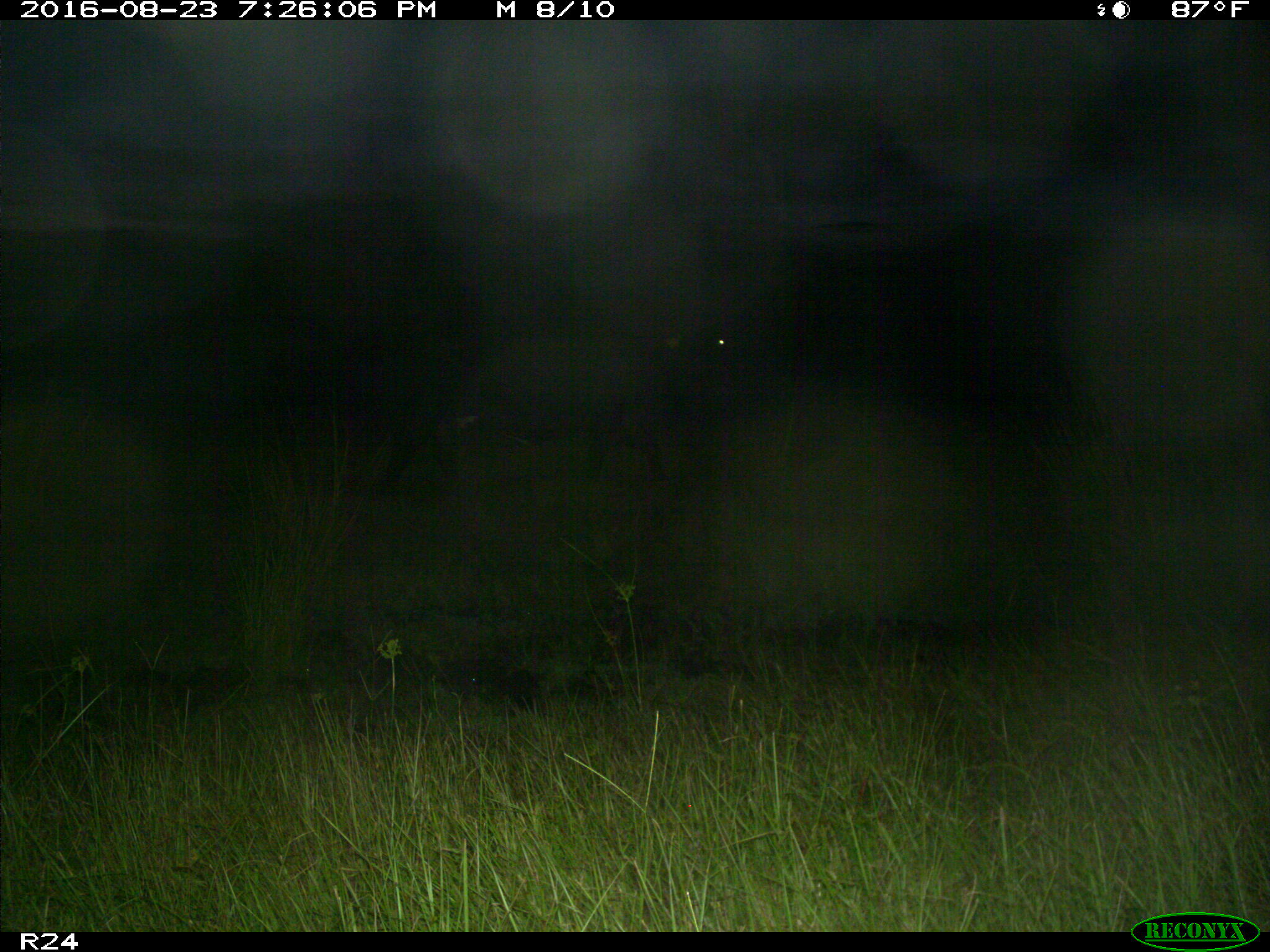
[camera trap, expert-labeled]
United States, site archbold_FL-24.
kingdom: Animalia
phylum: Chordata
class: Mammalia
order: Artiodactyla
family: Bovidae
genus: Bos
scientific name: Bos taurus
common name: domestic cow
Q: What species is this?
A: Bos taurus (domestic cow).